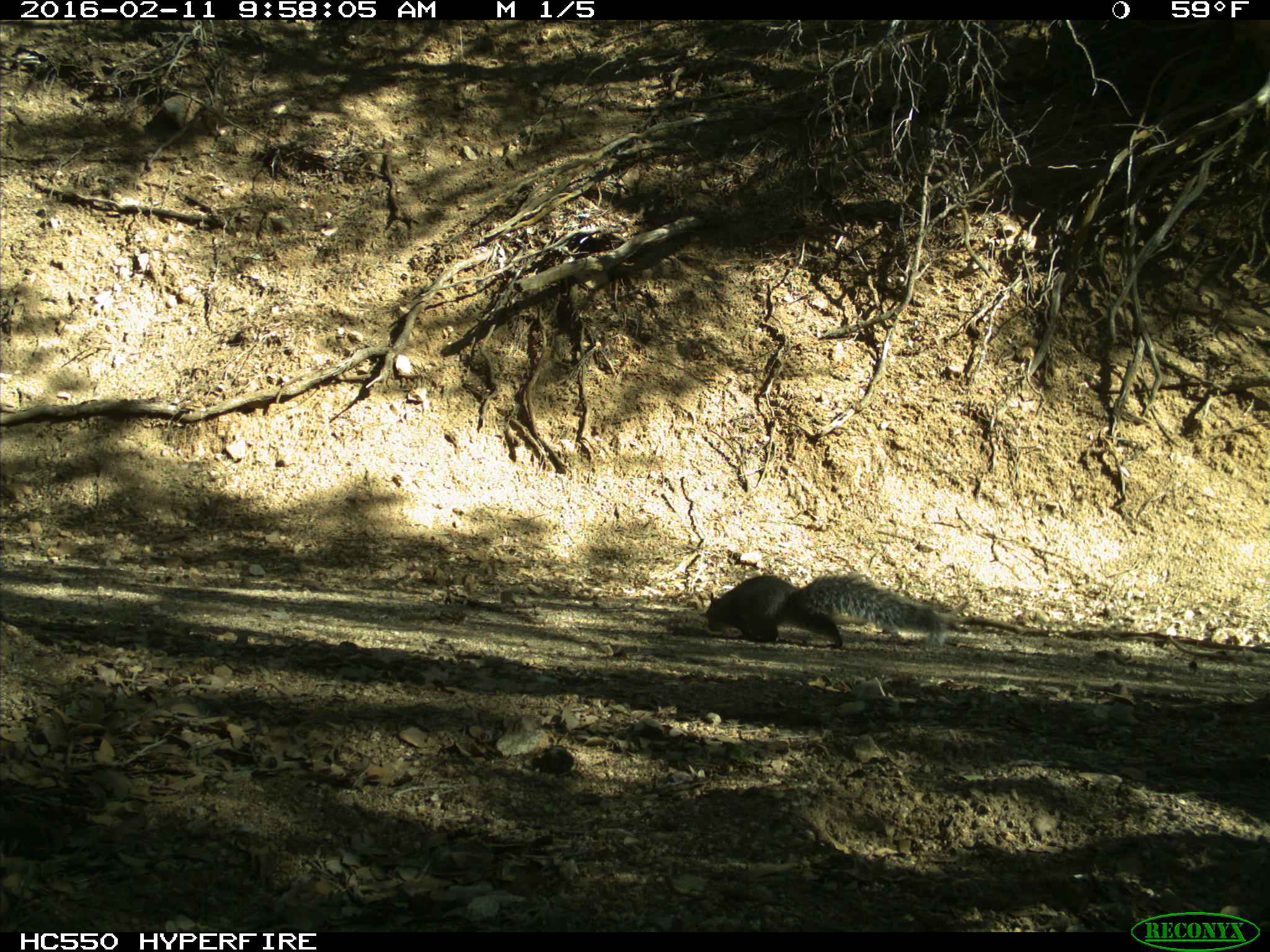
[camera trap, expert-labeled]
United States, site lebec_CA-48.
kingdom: Animalia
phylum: Chordata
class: Mammalia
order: Rodentia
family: Sciuridae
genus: Sciurus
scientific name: Sciurus carolinensis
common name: eastern gray squirrel